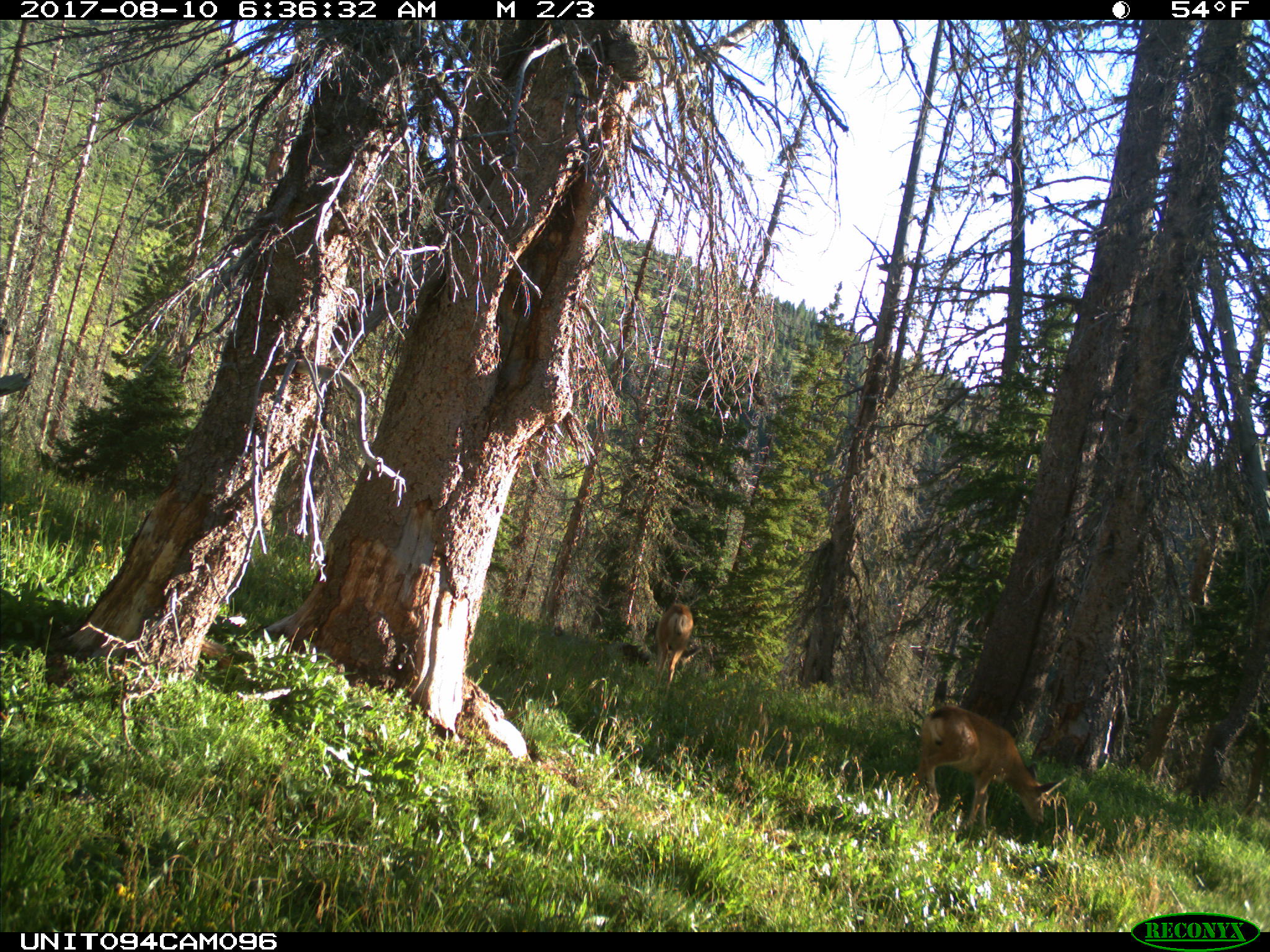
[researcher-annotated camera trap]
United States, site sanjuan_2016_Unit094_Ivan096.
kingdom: Animalia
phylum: Chordata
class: Mammalia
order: Artiodactyla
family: Cervidae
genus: Odocoileus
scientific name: Odocoileus hemionus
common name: mule deer